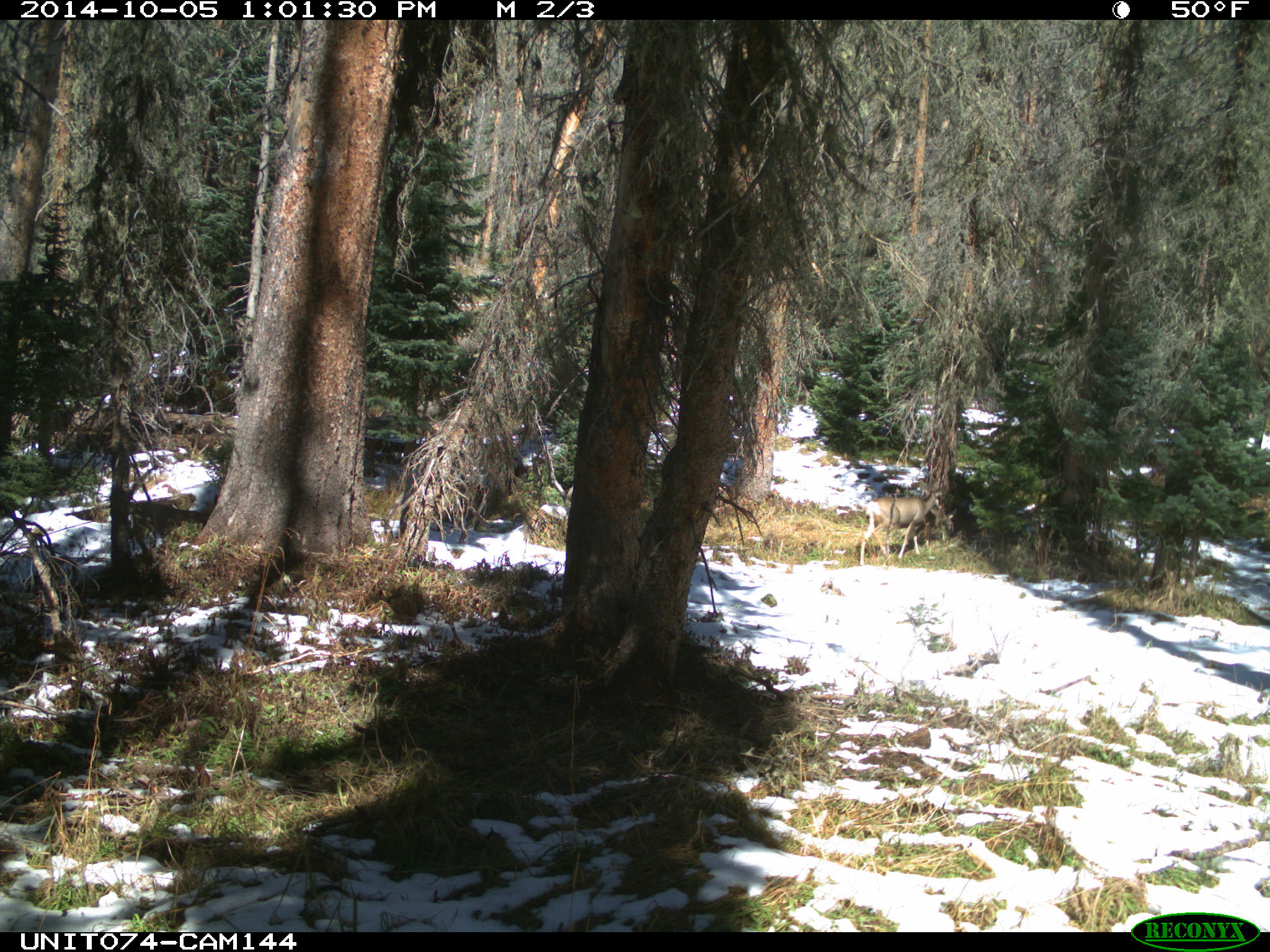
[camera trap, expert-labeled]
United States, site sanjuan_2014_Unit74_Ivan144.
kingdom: Animalia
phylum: Chordata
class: Mammalia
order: Artiodactyla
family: Cervidae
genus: Odocoileus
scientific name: Odocoileus hemionus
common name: mule deer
Odocoileus hemionus (mule deer).